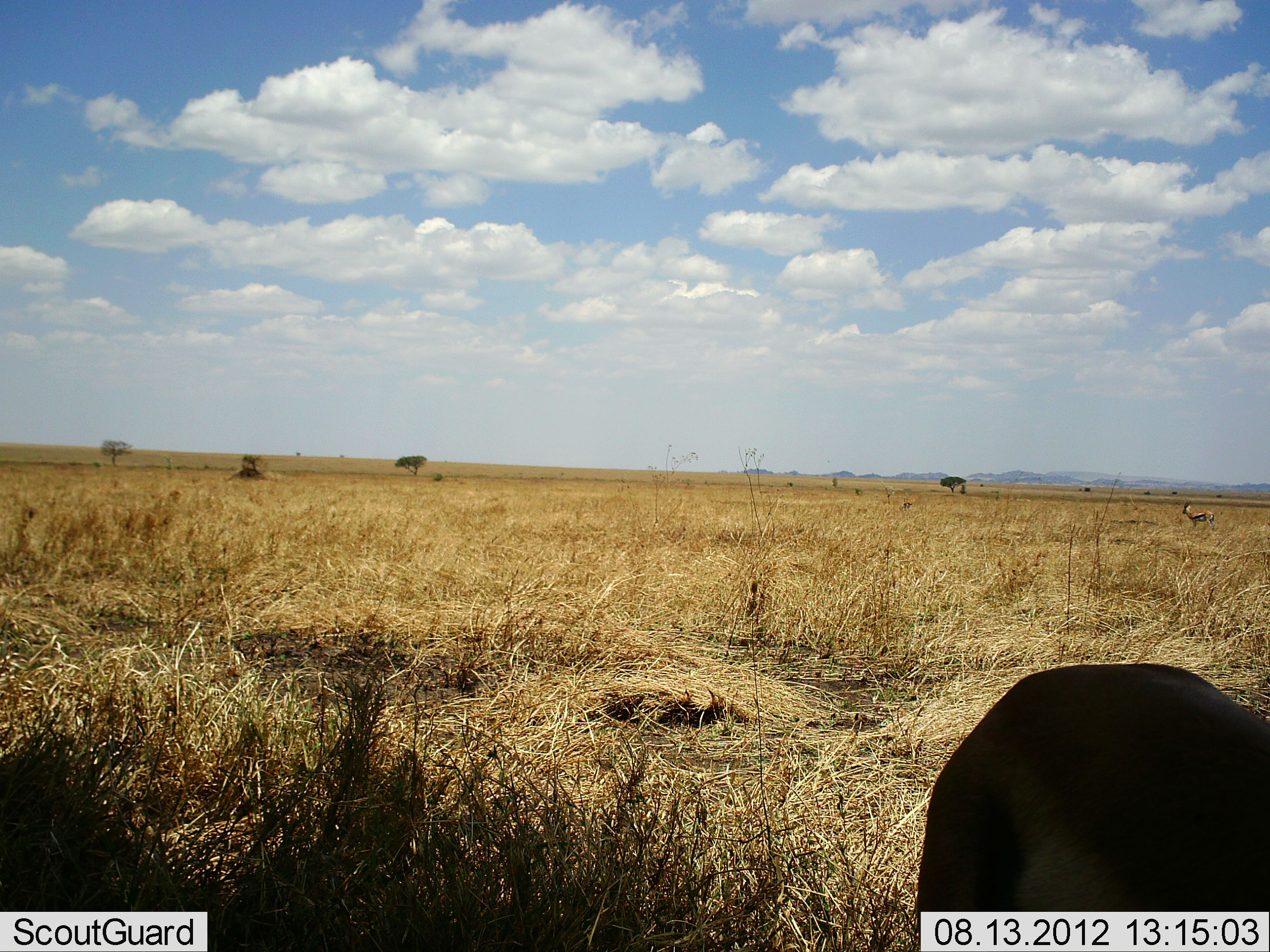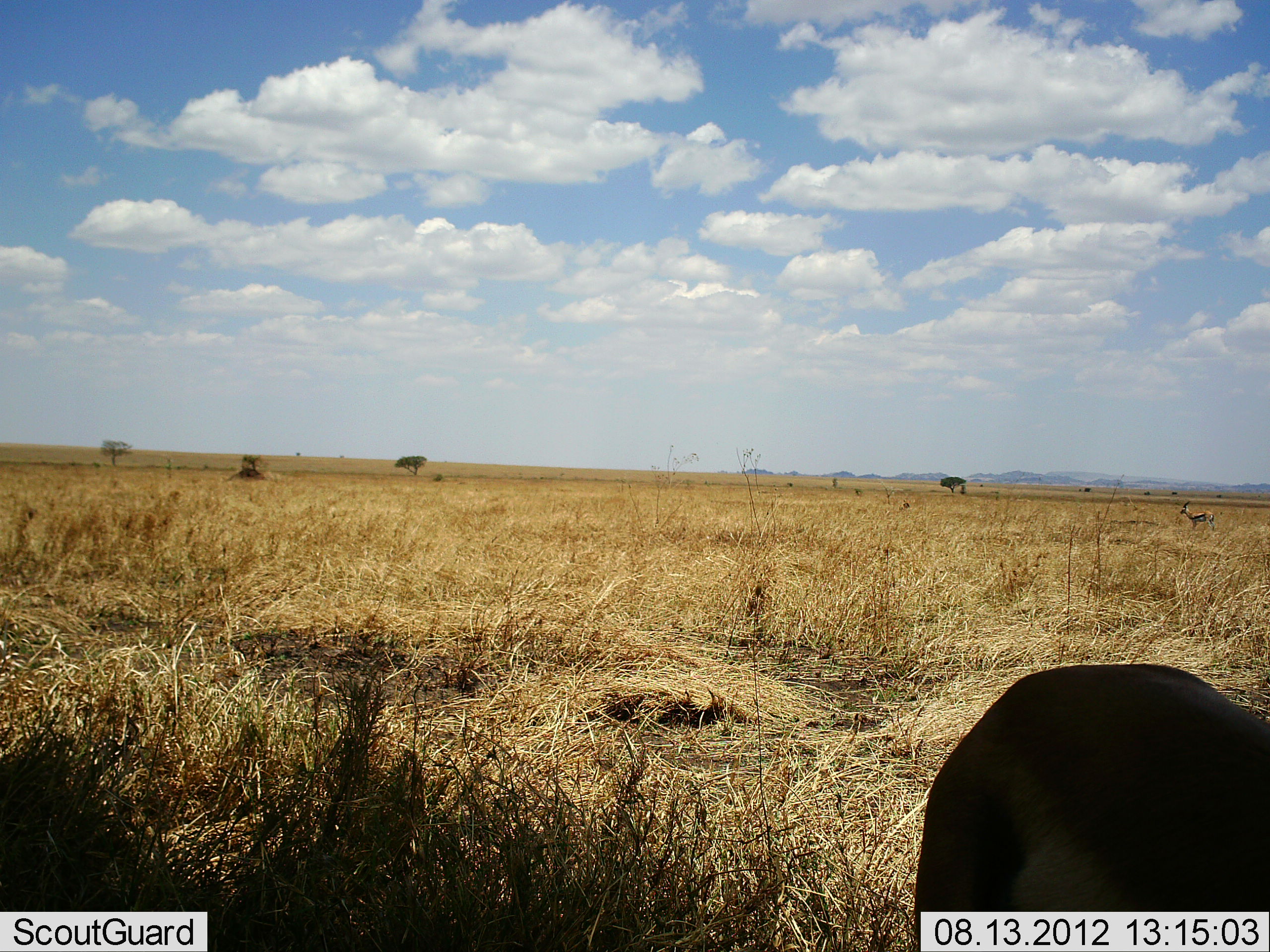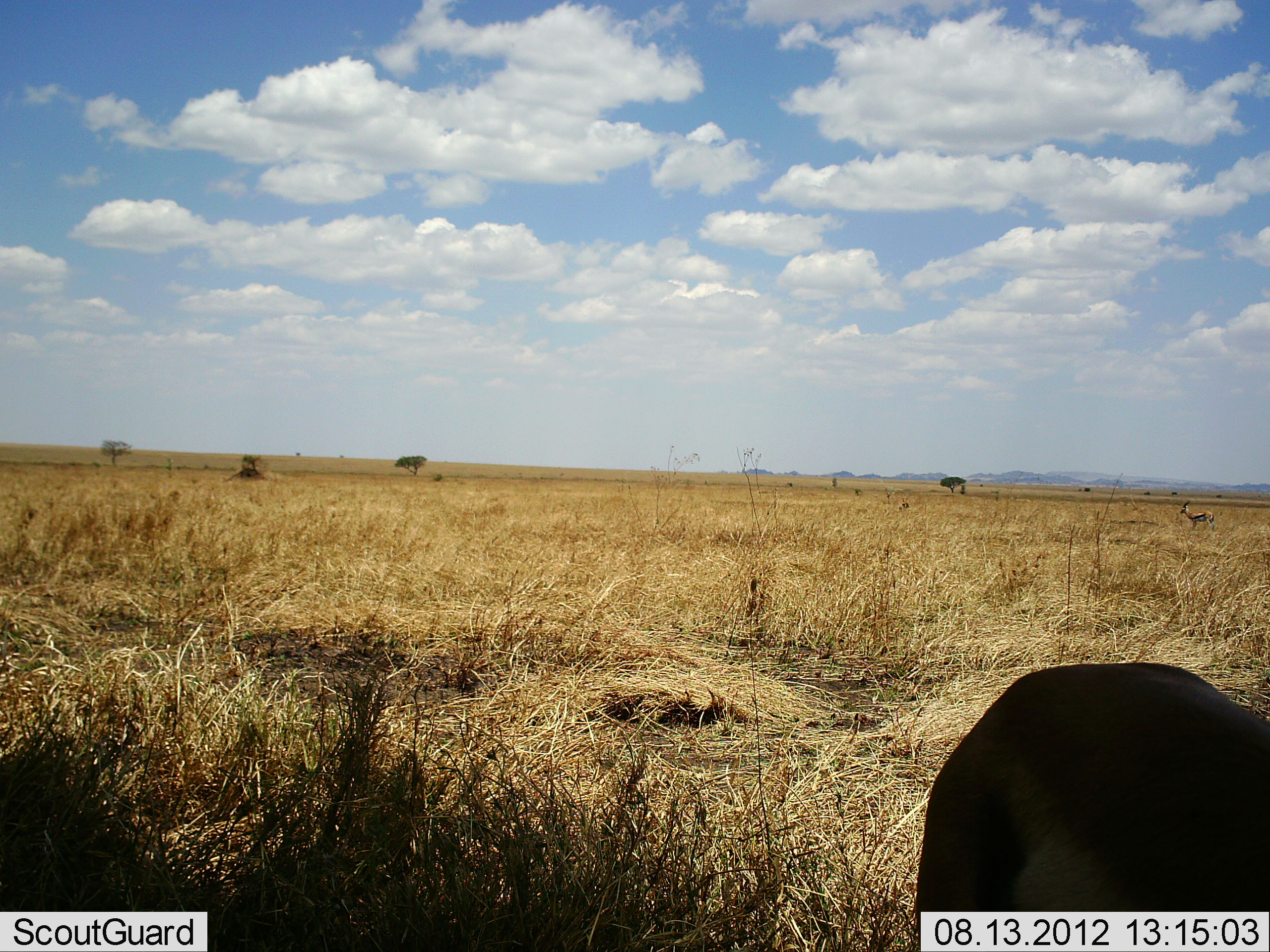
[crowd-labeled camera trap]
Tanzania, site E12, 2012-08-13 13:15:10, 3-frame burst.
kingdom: Animalia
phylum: Chordata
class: Mammalia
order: Artiodactyla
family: Bovidae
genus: Eudorcas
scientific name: Eudorcas thomsonii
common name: thomson's gazelle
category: gazellethomsons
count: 1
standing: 100%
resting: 9%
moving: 9%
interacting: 0%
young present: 0%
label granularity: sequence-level